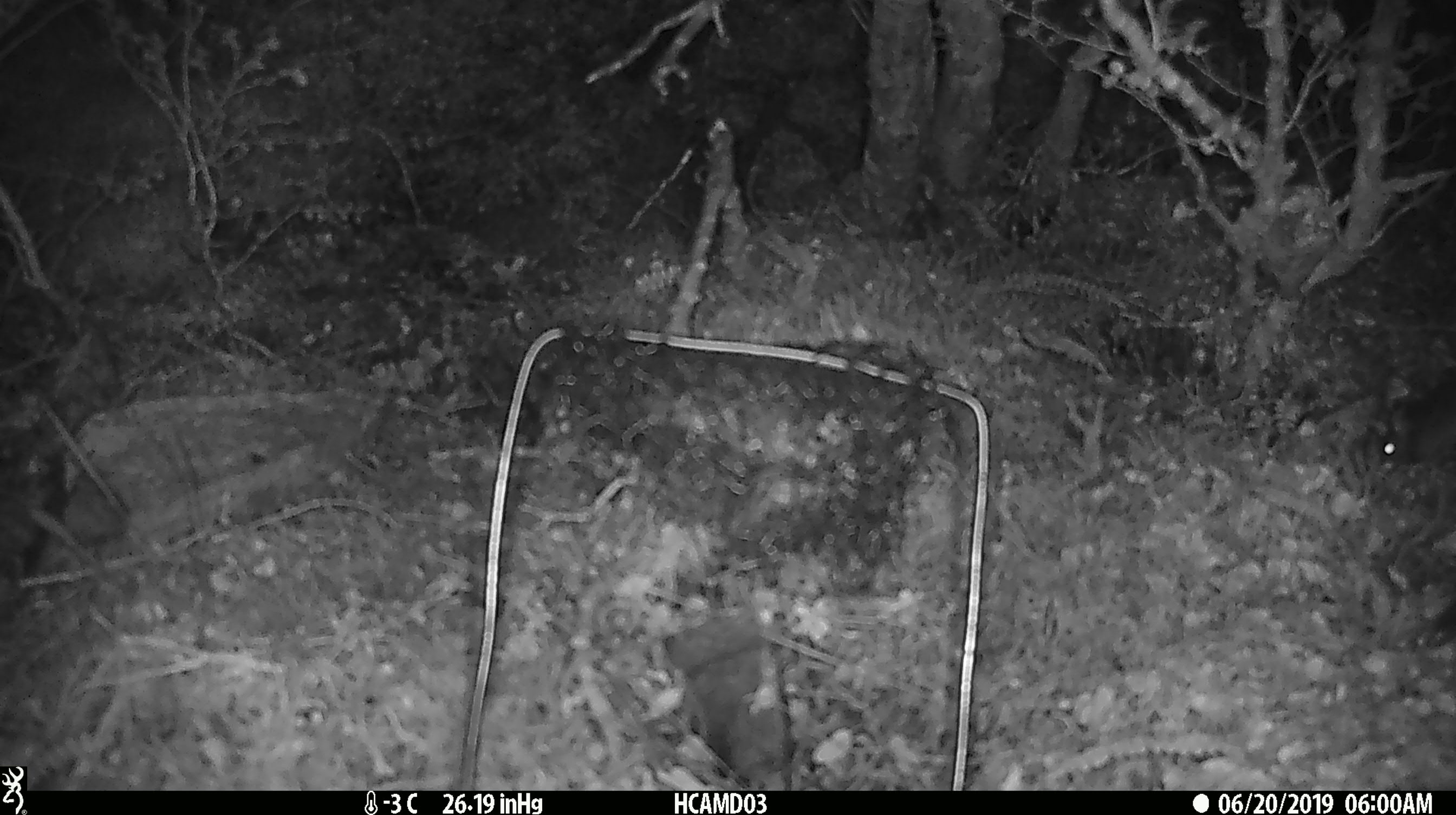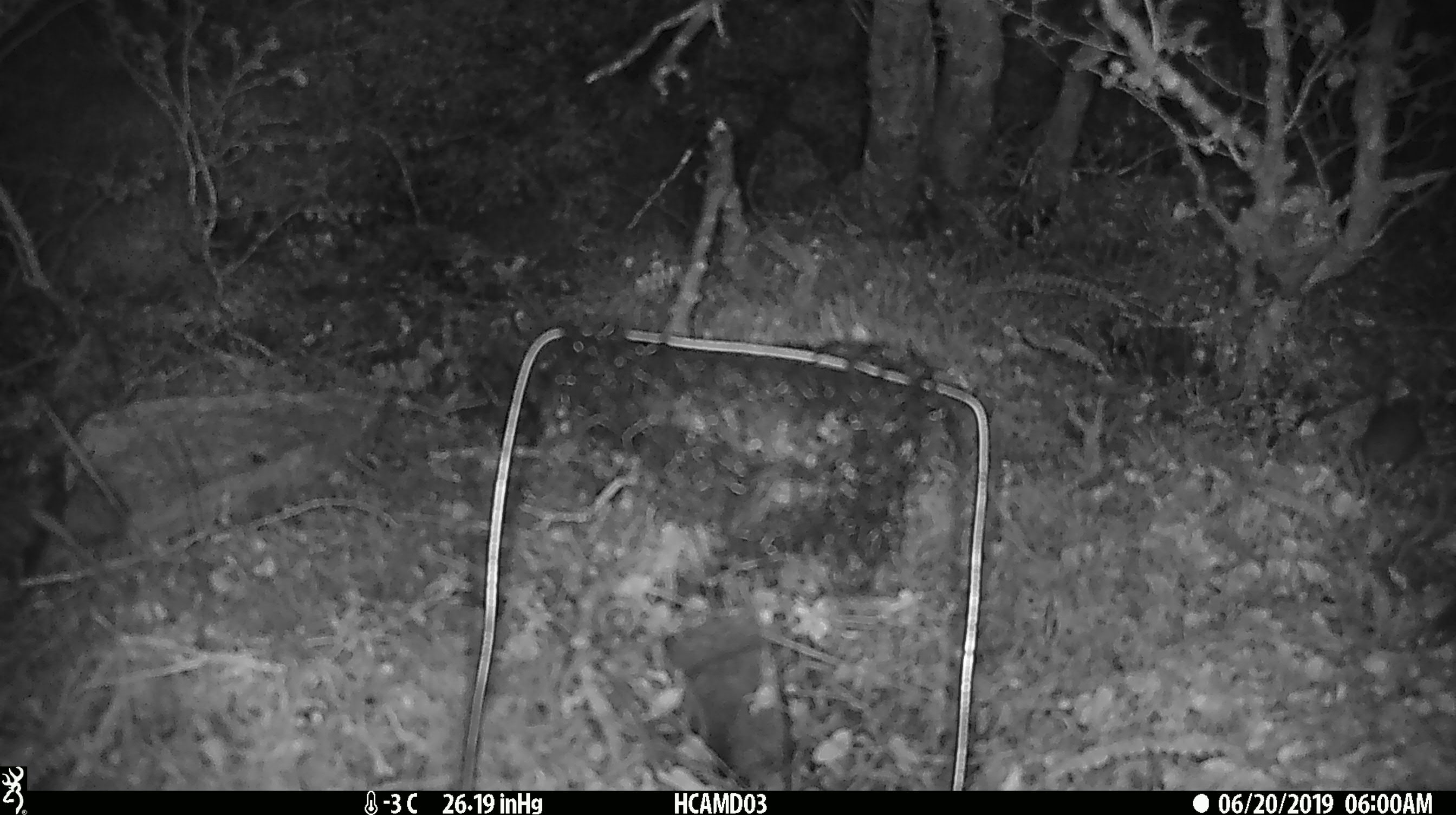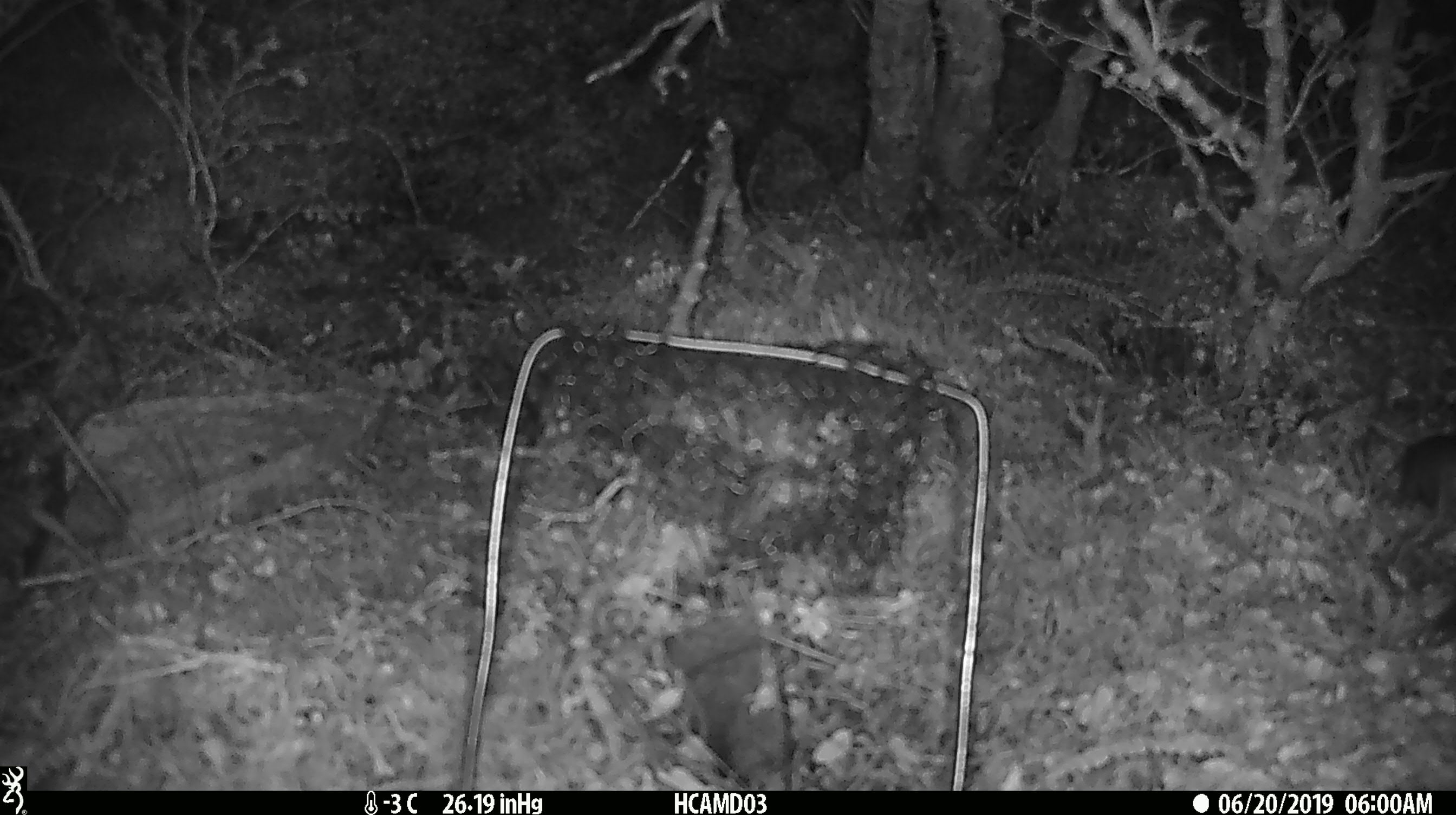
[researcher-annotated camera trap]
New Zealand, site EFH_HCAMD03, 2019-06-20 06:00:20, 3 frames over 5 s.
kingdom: Animalia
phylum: Chordata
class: Mammalia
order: Rodentia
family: Muridae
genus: Mus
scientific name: Mus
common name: mouse